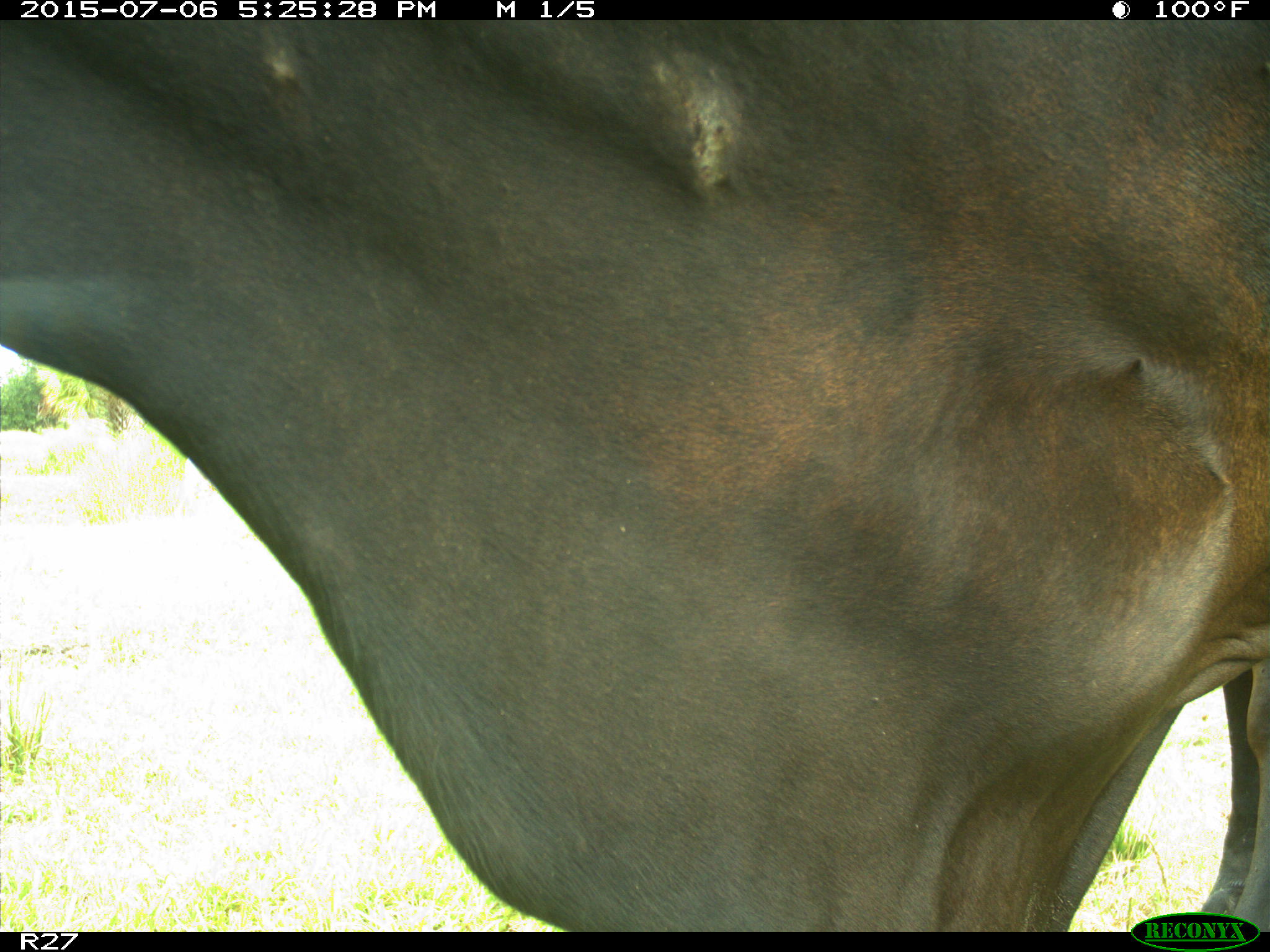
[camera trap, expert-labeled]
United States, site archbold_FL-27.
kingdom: Animalia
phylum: Chordata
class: Mammalia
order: Artiodactyla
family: Bovidae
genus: Bos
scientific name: Bos taurus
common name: domestic cow